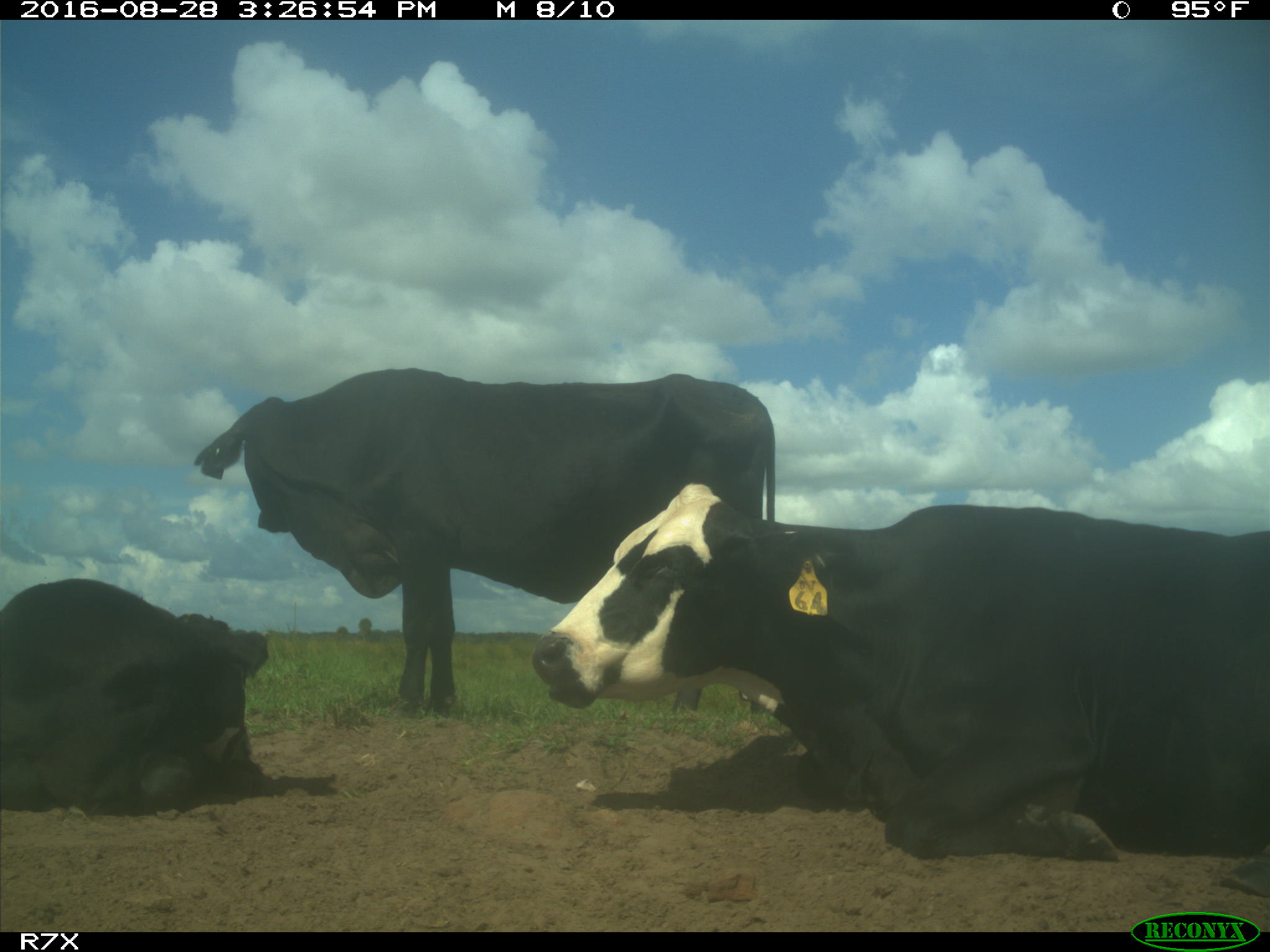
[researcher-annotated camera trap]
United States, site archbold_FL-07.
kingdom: Animalia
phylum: Chordata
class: Mammalia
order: Artiodactyla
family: Bovidae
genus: Bos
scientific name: Bos taurus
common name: domestic cow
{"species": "Bos taurus (domestic cow)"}